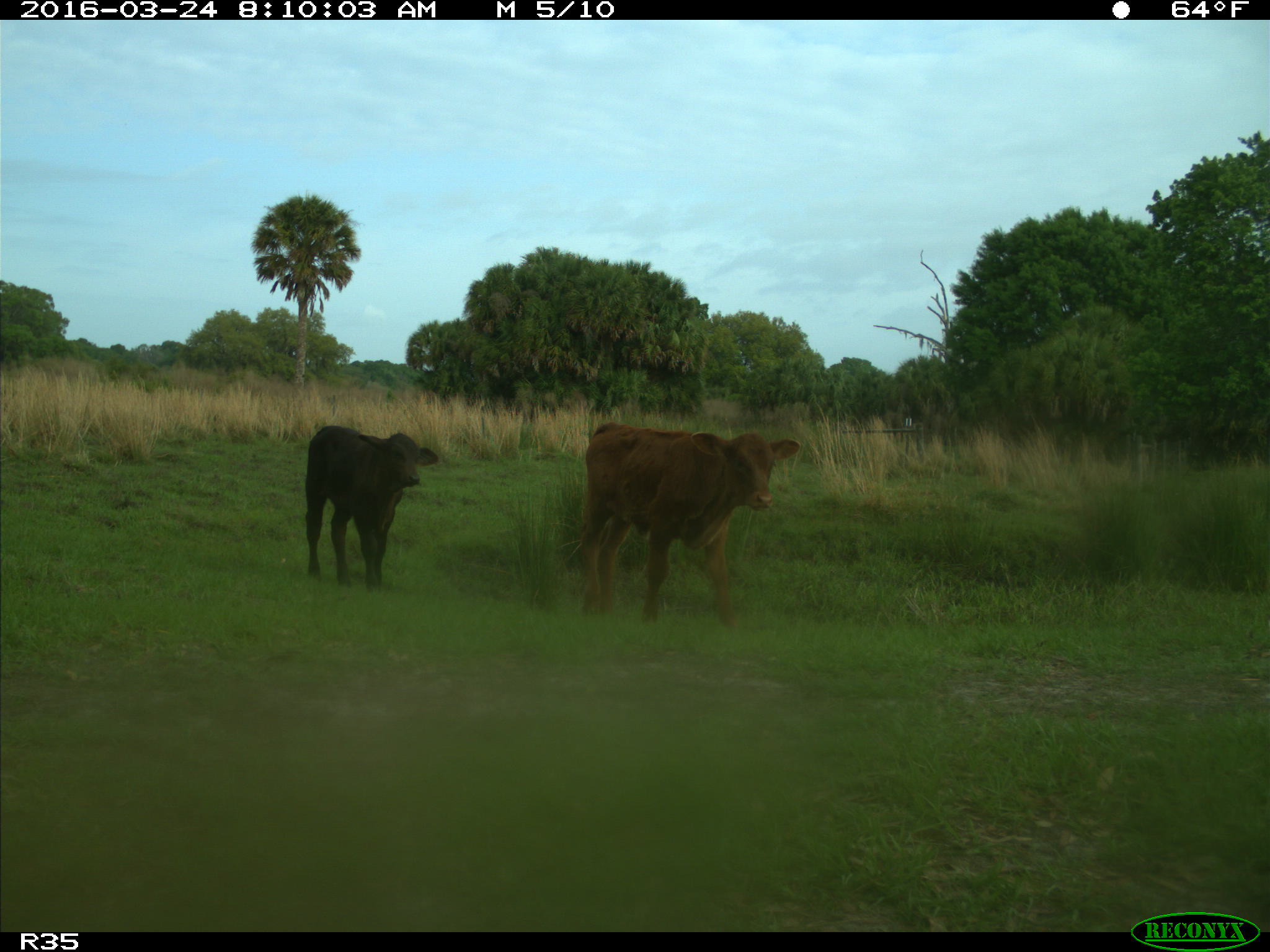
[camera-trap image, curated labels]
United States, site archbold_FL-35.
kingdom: Animalia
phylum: Chordata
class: Mammalia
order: Artiodactyla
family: Bovidae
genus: Bos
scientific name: Bos taurus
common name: domestic cow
Bos taurus (domestic cow).